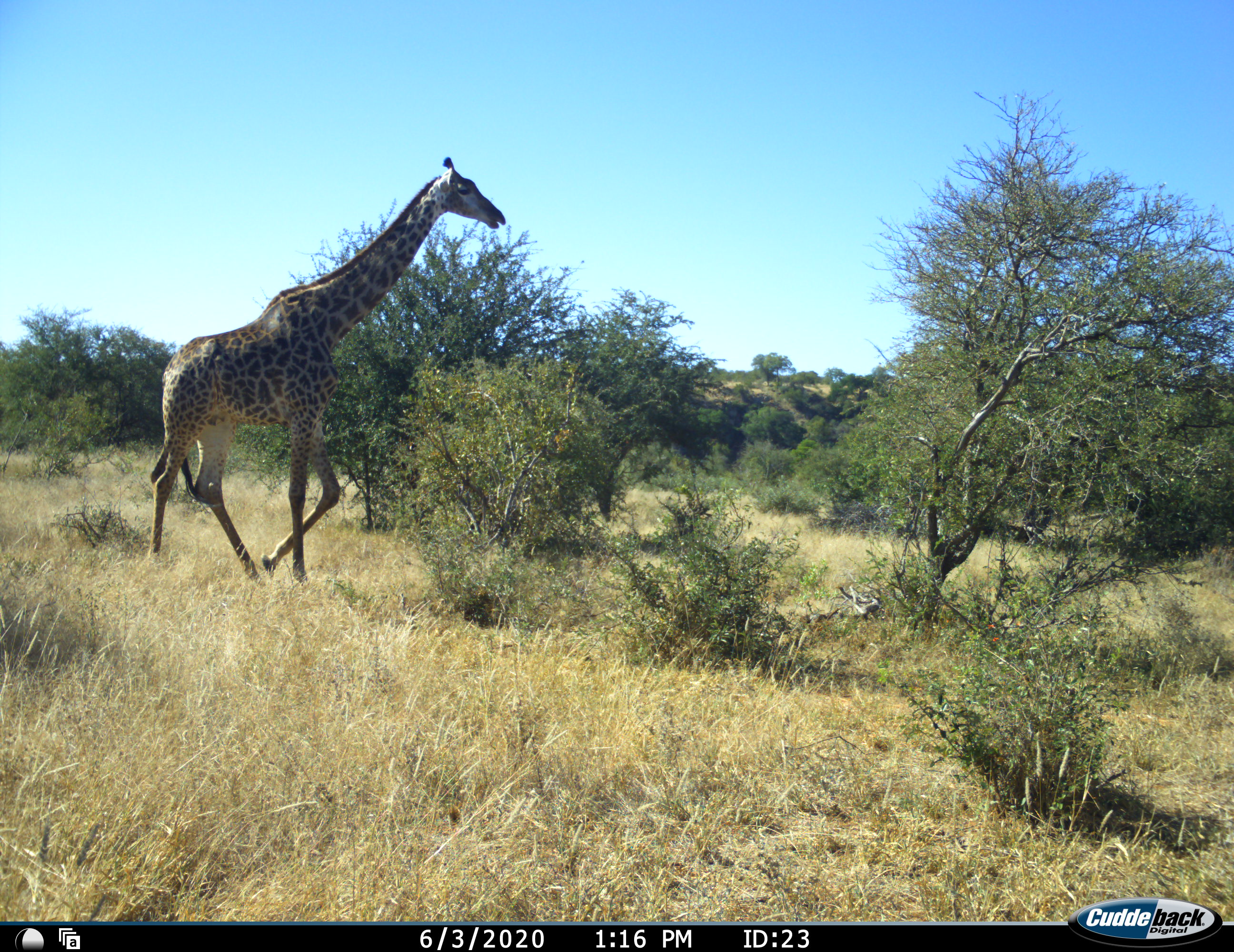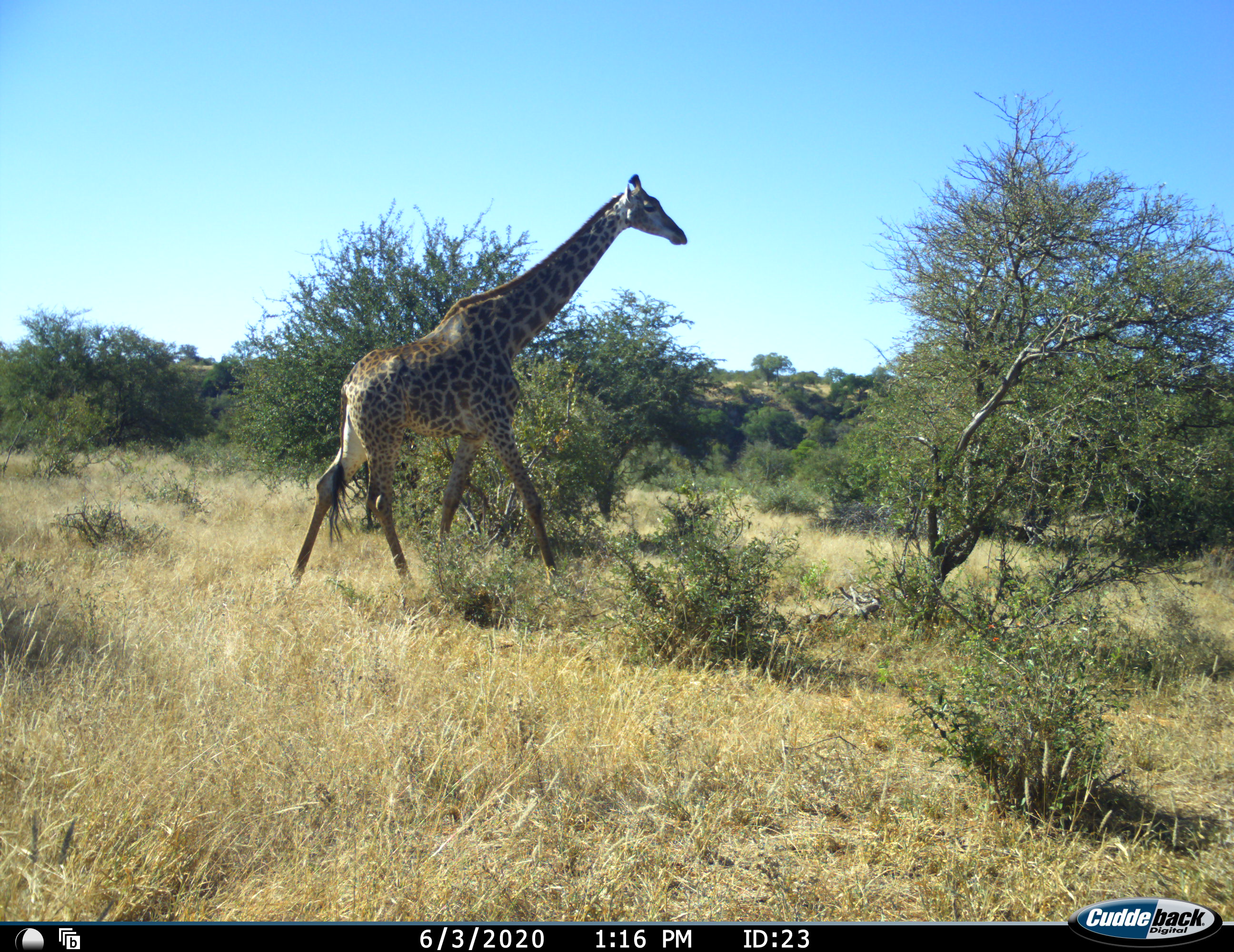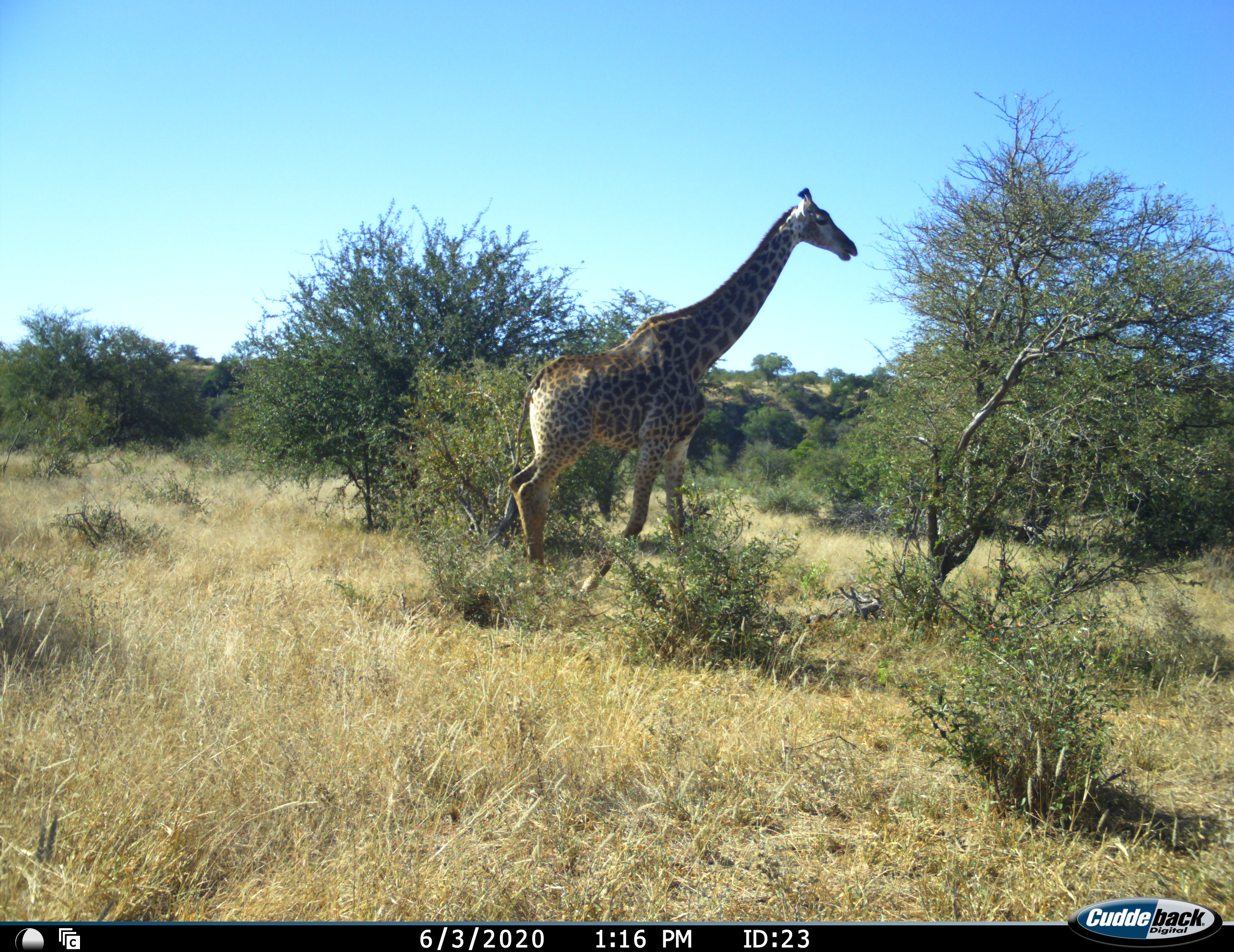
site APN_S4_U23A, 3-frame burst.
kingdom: Animalia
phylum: Chordata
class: Mammalia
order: Artiodactyla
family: Giraffidae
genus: Giraffa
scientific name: Giraffa camelopardalis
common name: giraffe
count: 1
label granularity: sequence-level